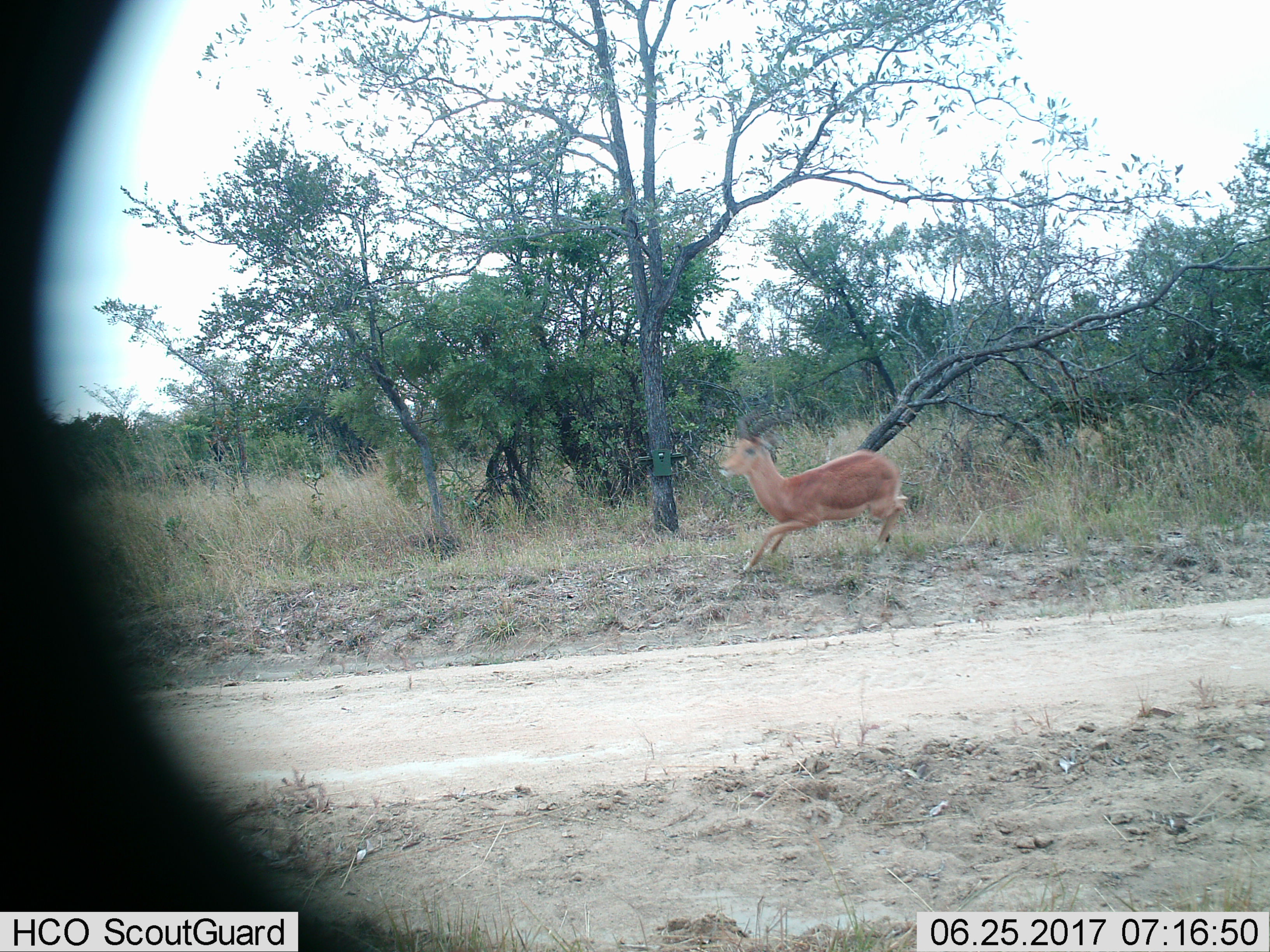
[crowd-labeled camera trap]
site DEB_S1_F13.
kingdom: Animalia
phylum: Chordata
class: Mammalia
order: Artiodactyla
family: Bovidae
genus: Aepyceros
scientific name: Aepyceros melampus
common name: impala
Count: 1.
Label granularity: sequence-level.